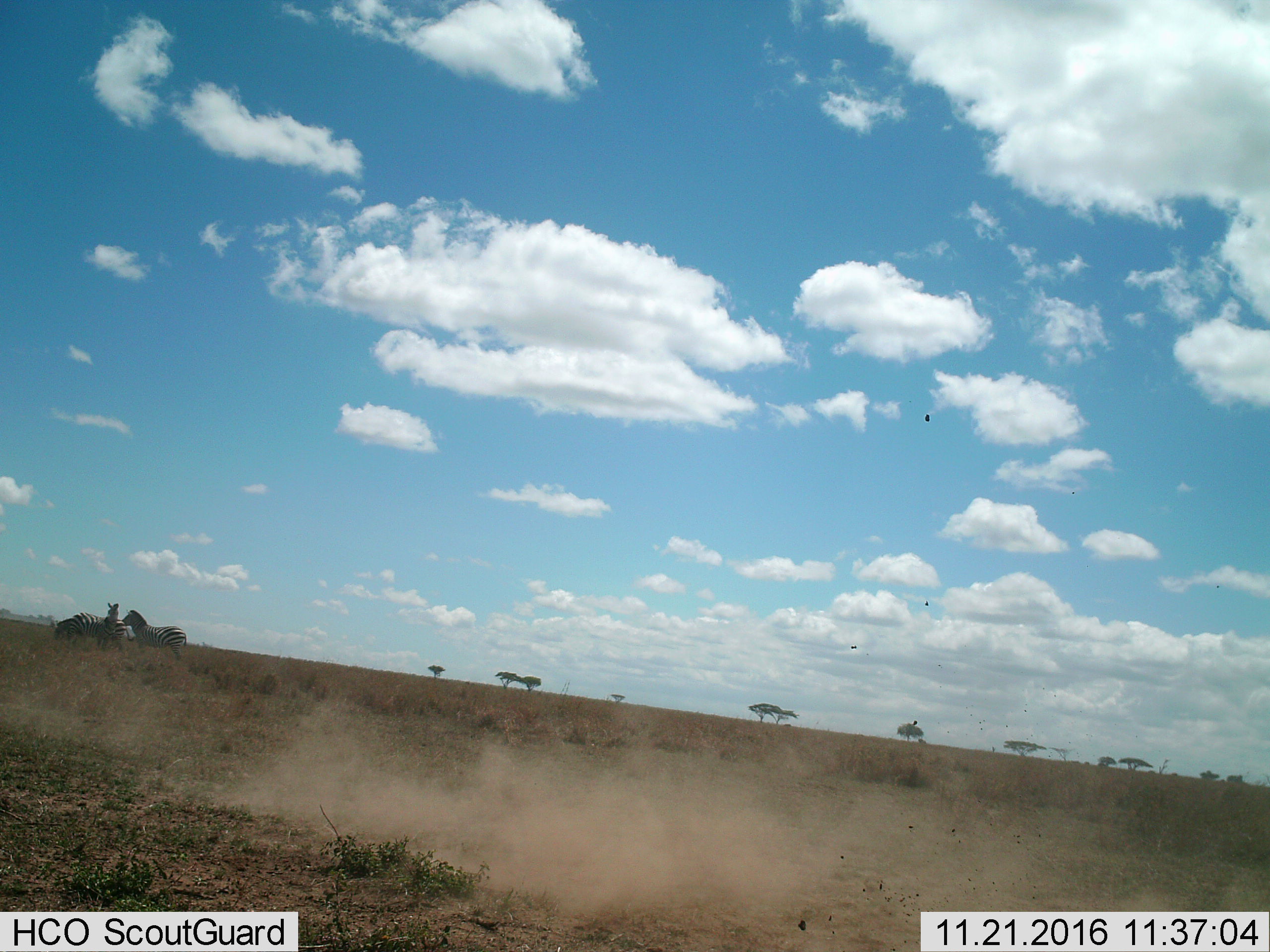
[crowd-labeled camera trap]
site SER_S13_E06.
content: unidentified animal